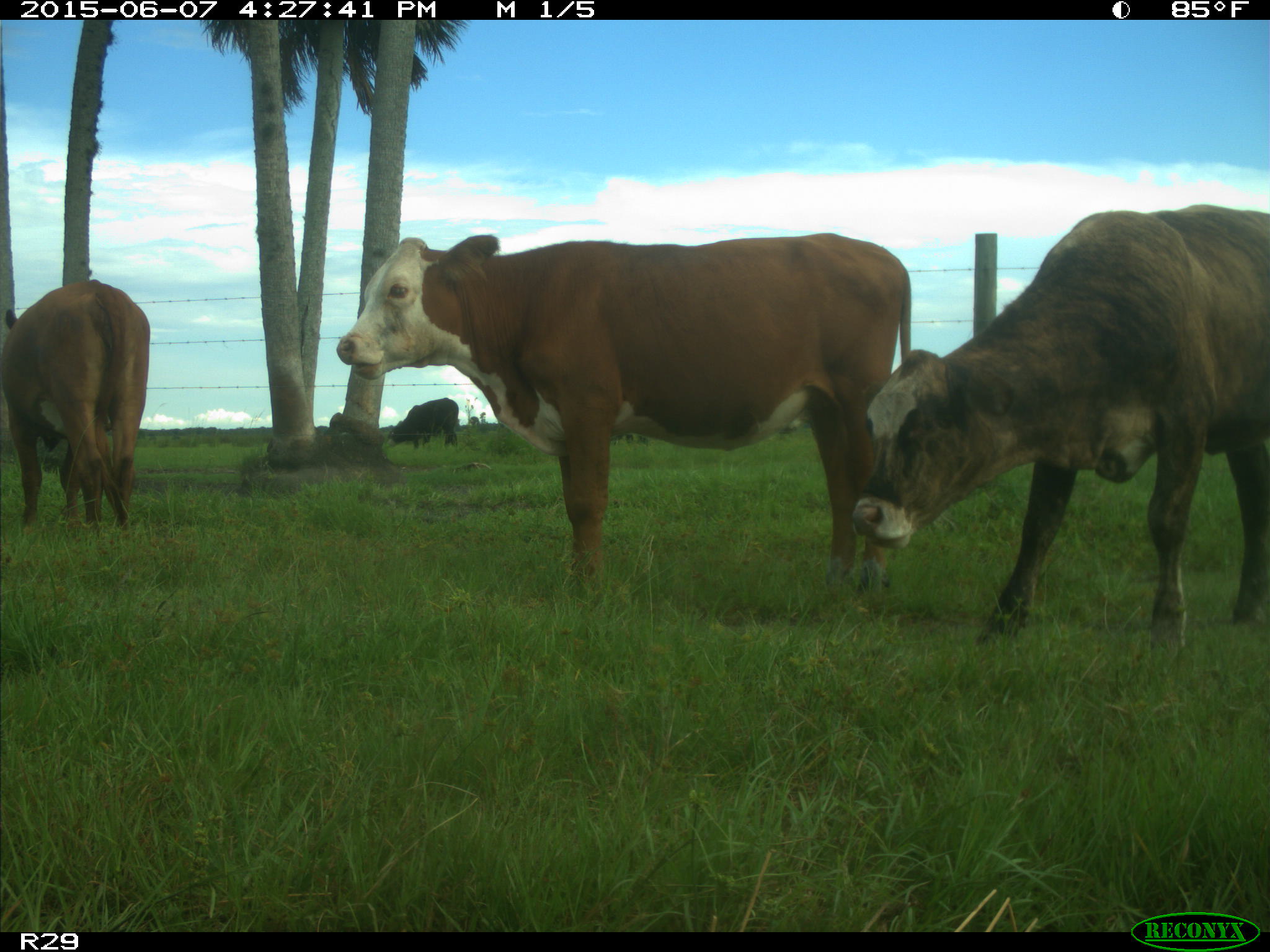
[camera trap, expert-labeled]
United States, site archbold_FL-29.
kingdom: Animalia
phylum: Chordata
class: Mammalia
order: Artiodactyla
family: Bovidae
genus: Bos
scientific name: Bos taurus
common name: domestic cow